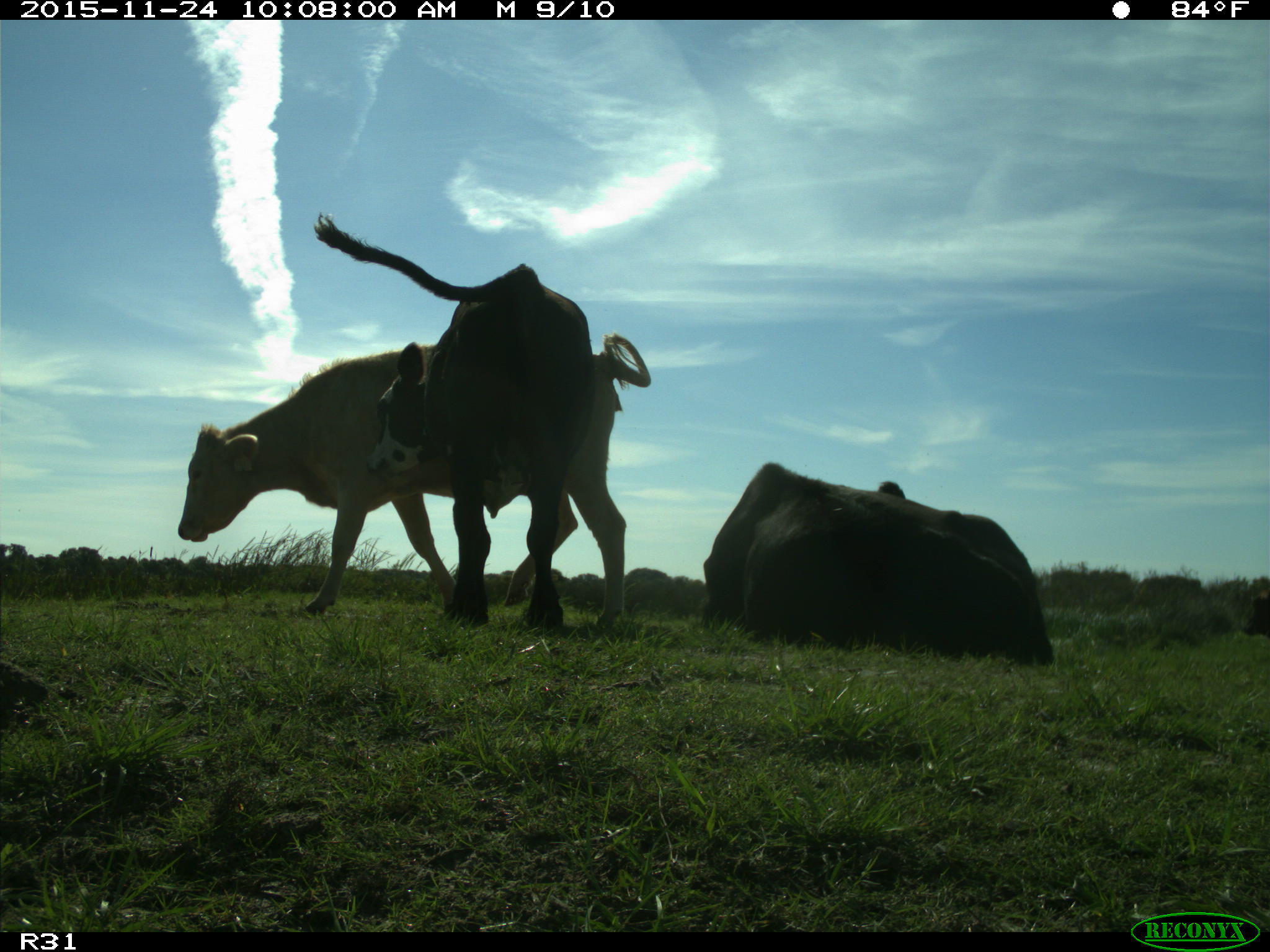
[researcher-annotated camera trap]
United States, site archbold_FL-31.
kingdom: Animalia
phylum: Chordata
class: Mammalia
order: Artiodactyla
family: Bovidae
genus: Bos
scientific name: Bos taurus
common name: domestic cow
Bos taurus (domestic cow).